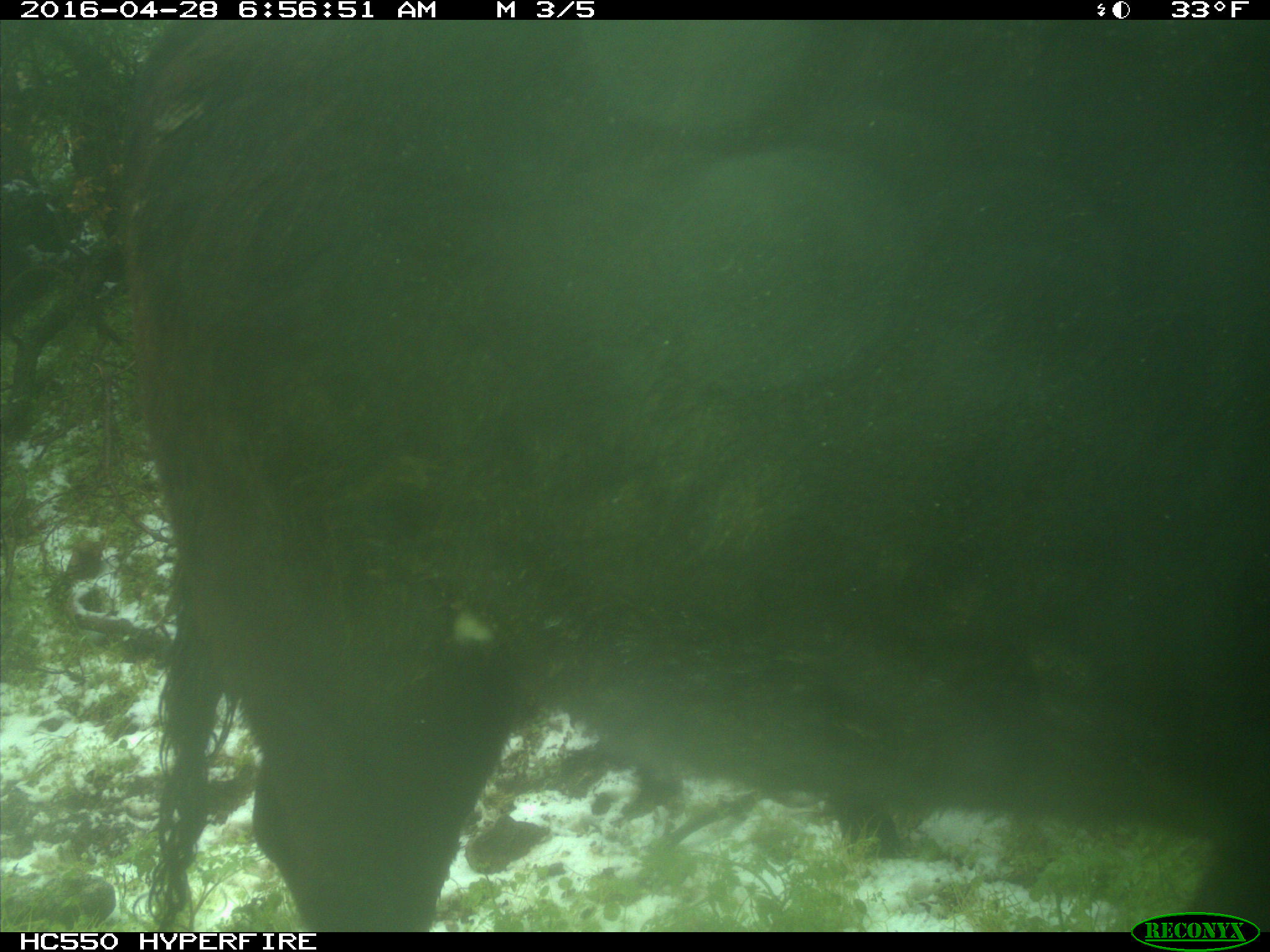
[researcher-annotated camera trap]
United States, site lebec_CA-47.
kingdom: Animalia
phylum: Chordata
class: Mammalia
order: Artiodactyla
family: Bovidae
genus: Bos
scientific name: Bos taurus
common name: domestic cow